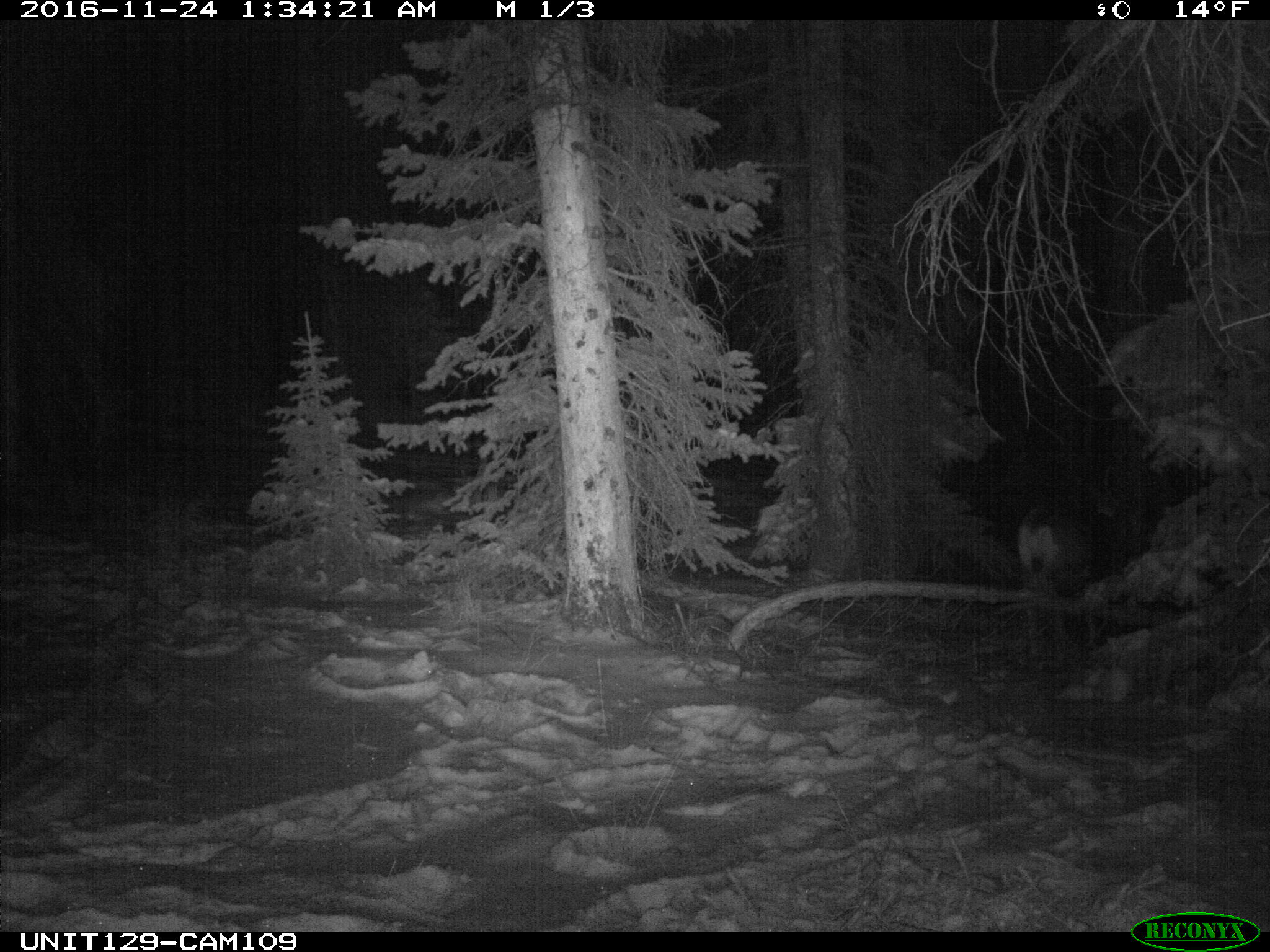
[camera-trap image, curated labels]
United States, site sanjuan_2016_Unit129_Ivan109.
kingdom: Animalia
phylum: Chordata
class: Mammalia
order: Artiodactyla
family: Cervidae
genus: Odocoileus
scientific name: Odocoileus hemionus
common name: mule deer